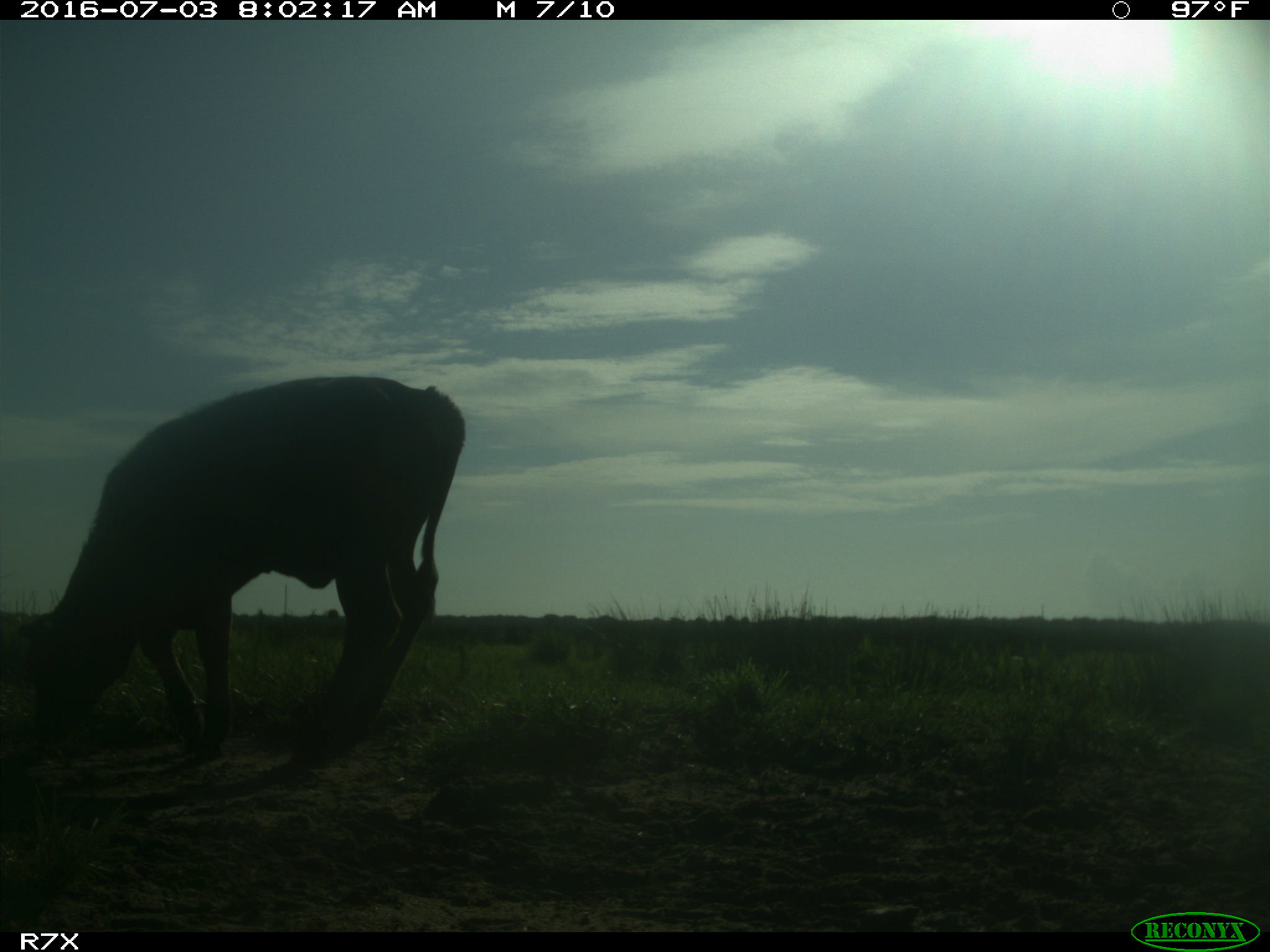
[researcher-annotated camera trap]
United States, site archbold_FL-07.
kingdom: Animalia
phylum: Chordata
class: Mammalia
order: Artiodactyla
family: Bovidae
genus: Bos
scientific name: Bos taurus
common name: domestic cow